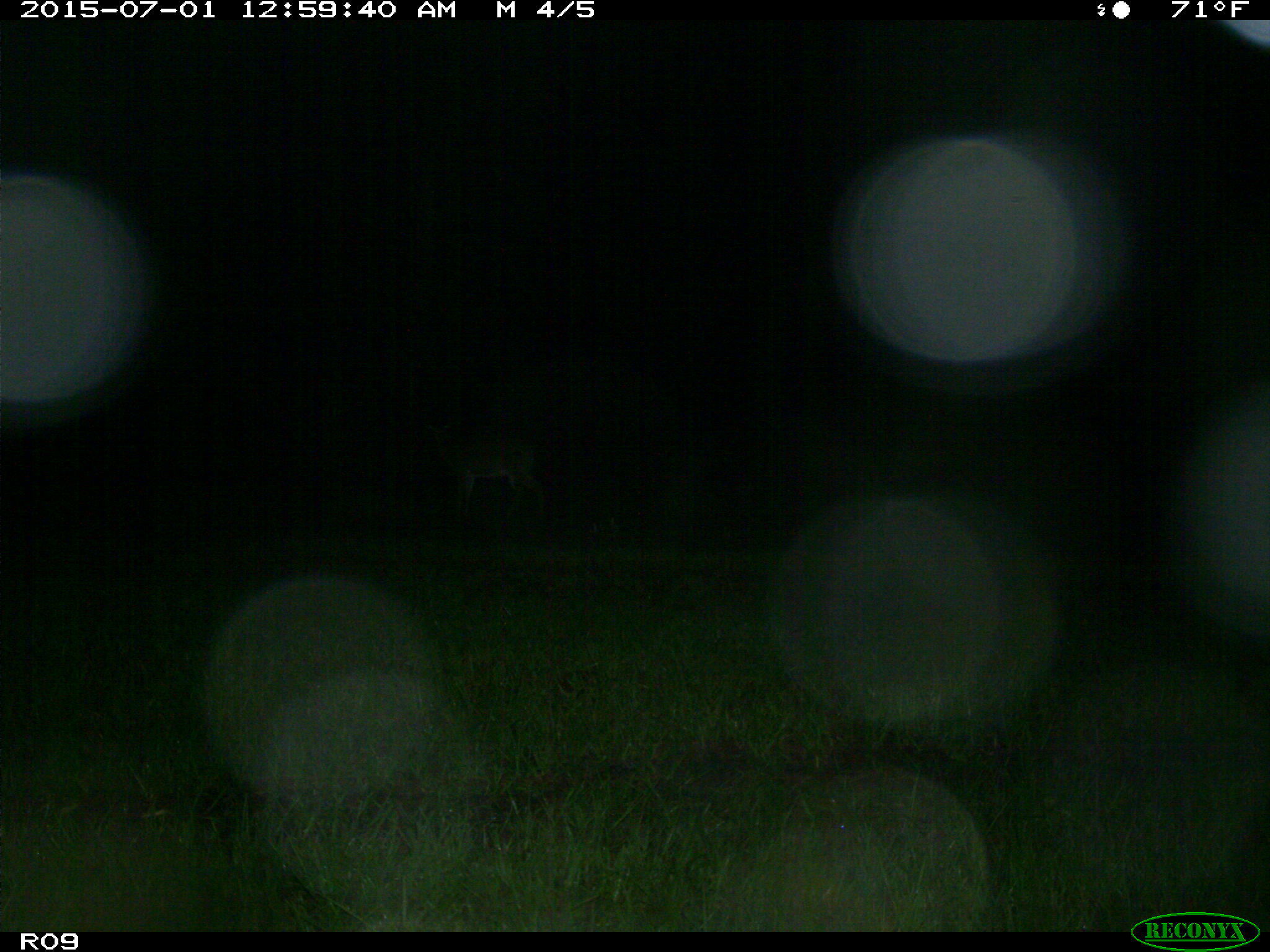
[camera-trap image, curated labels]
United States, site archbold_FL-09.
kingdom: Animalia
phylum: Chordata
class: Mammalia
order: Artiodactyla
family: Cervidae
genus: Odocoileus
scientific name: Odocoileus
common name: deer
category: unidentified deer